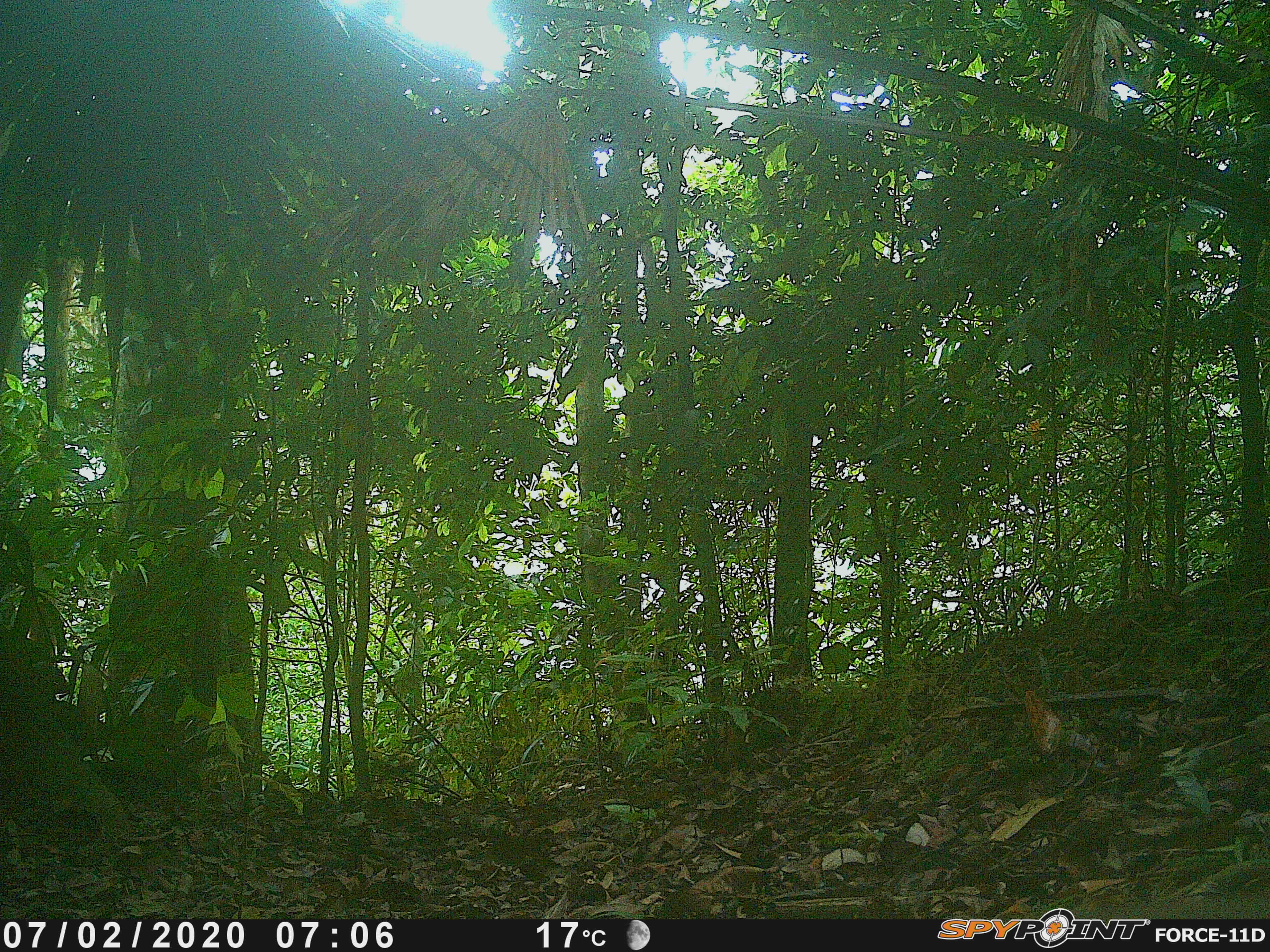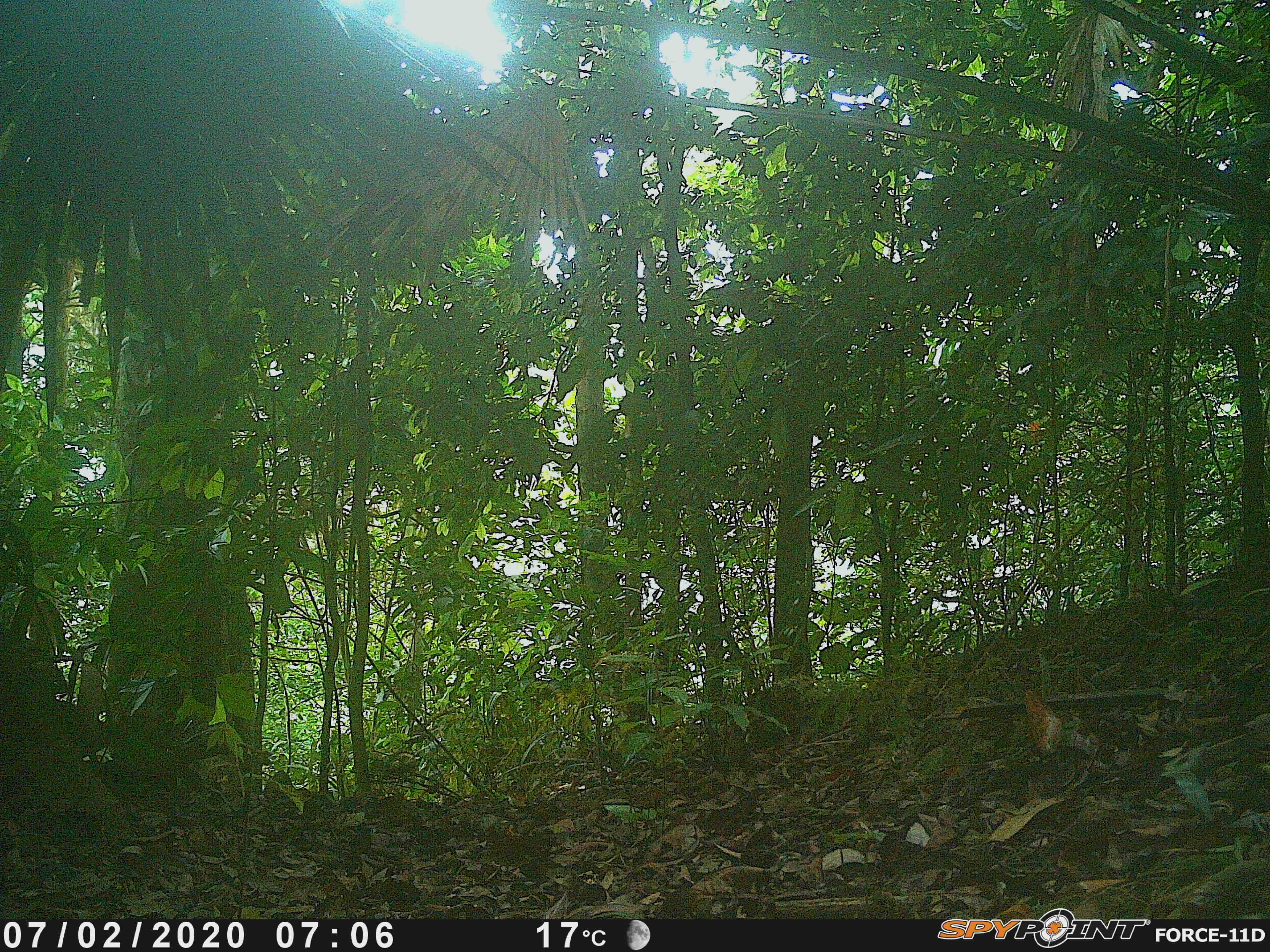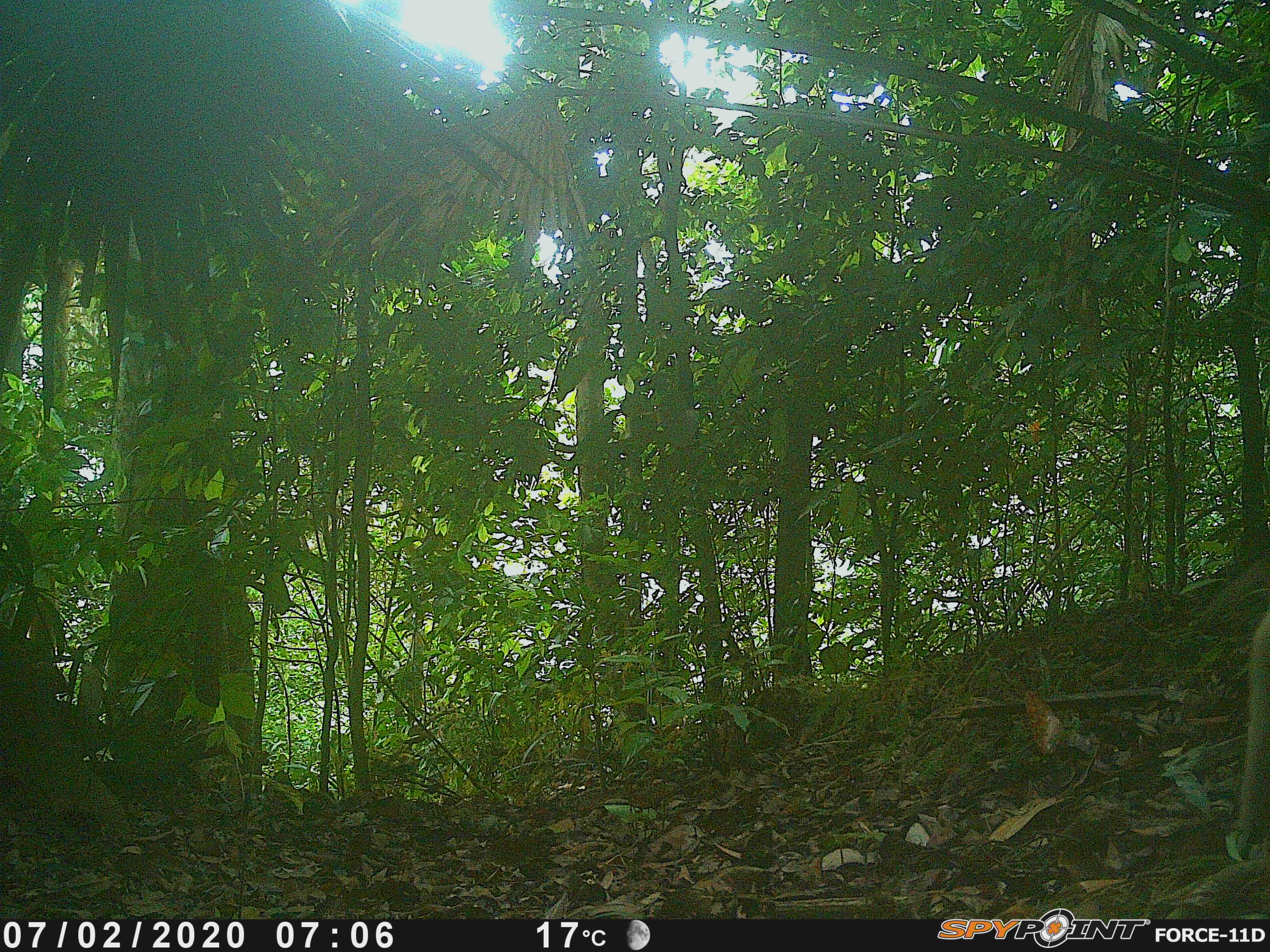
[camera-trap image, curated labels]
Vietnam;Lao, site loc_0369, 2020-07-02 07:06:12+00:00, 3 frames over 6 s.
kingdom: Animalia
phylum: Chordata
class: Mammalia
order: Primates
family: Cercopithecidae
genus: Macaca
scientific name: Macaca nemestrina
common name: pig-tailed macaque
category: pig tailed macaque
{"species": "pig tailed macaque (pig-tailed macaque) (Macaca nemestrina)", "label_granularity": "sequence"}